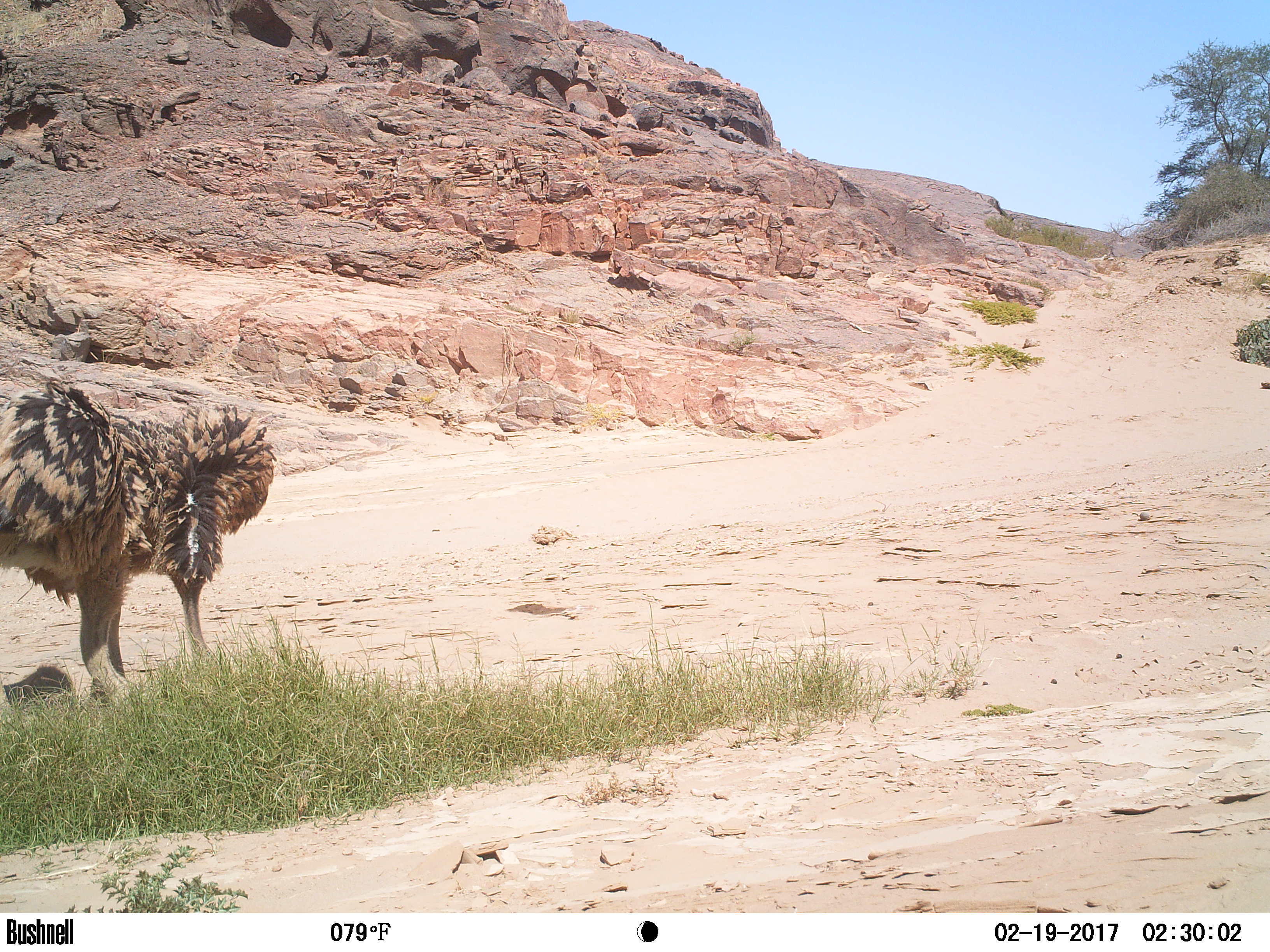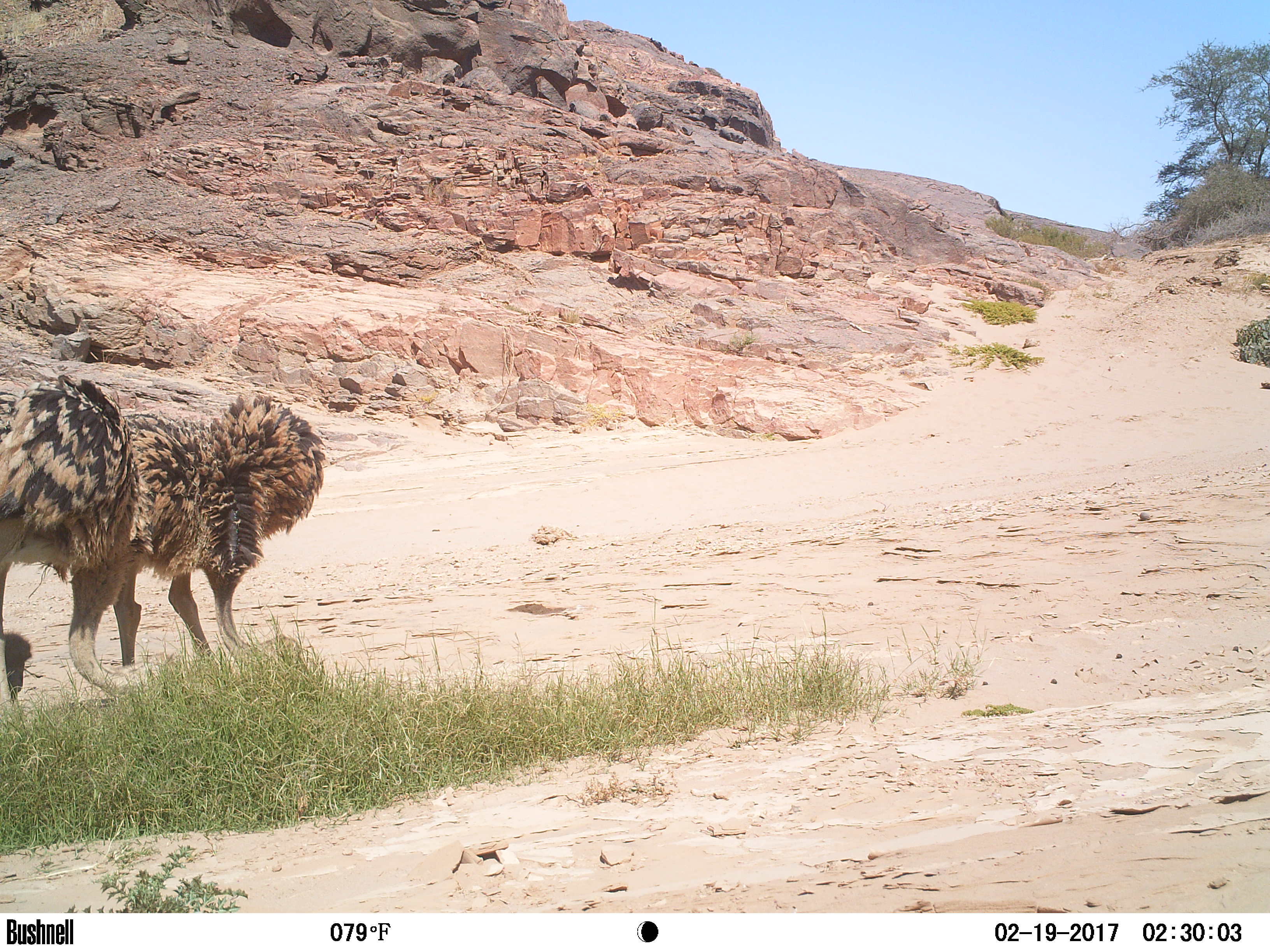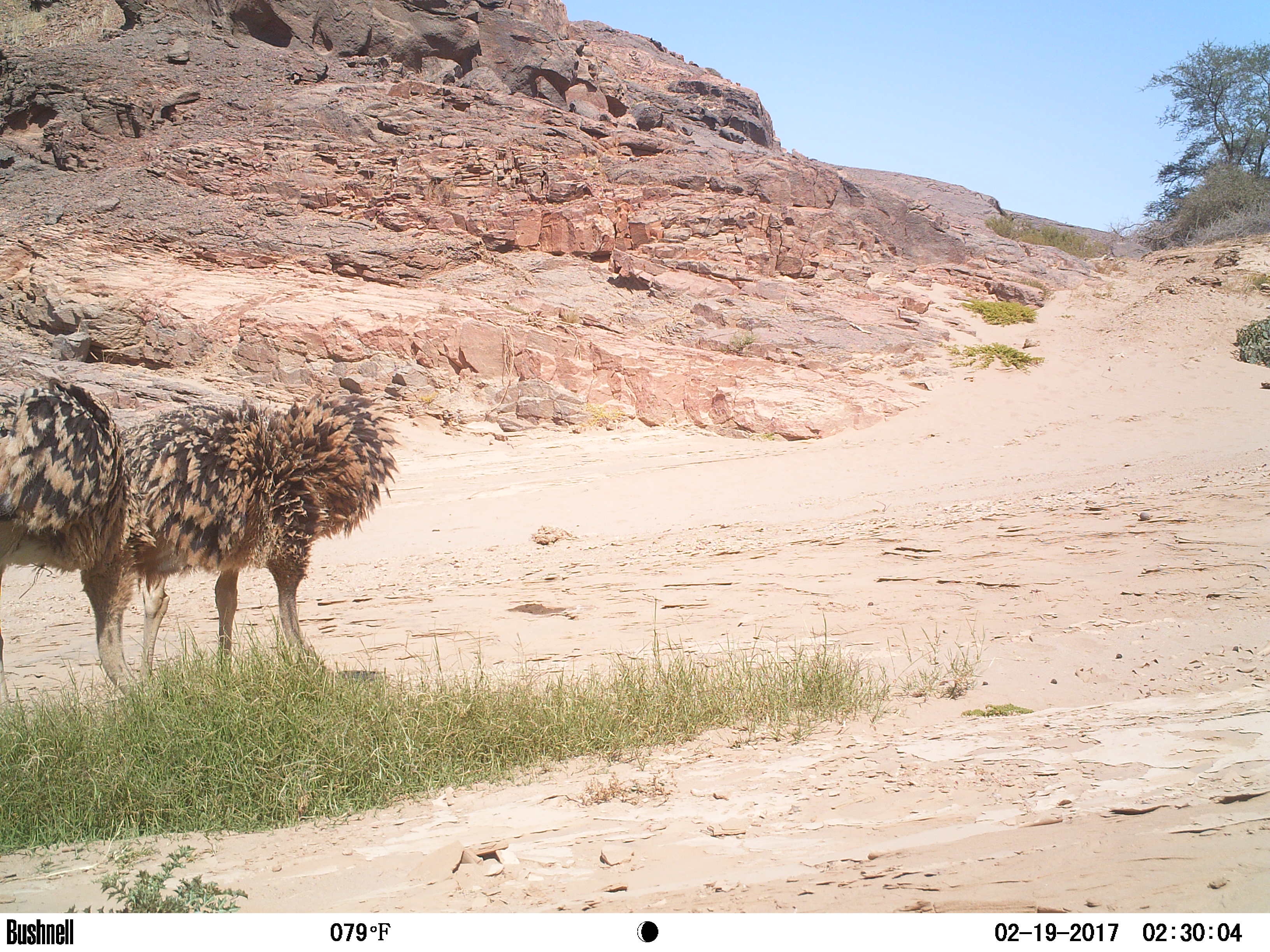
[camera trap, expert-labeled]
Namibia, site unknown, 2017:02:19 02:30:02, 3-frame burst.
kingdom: Animalia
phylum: Chordata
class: Aves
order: Struthioniformes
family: Struthionidae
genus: Struthio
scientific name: Struthio camelus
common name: common ostrich